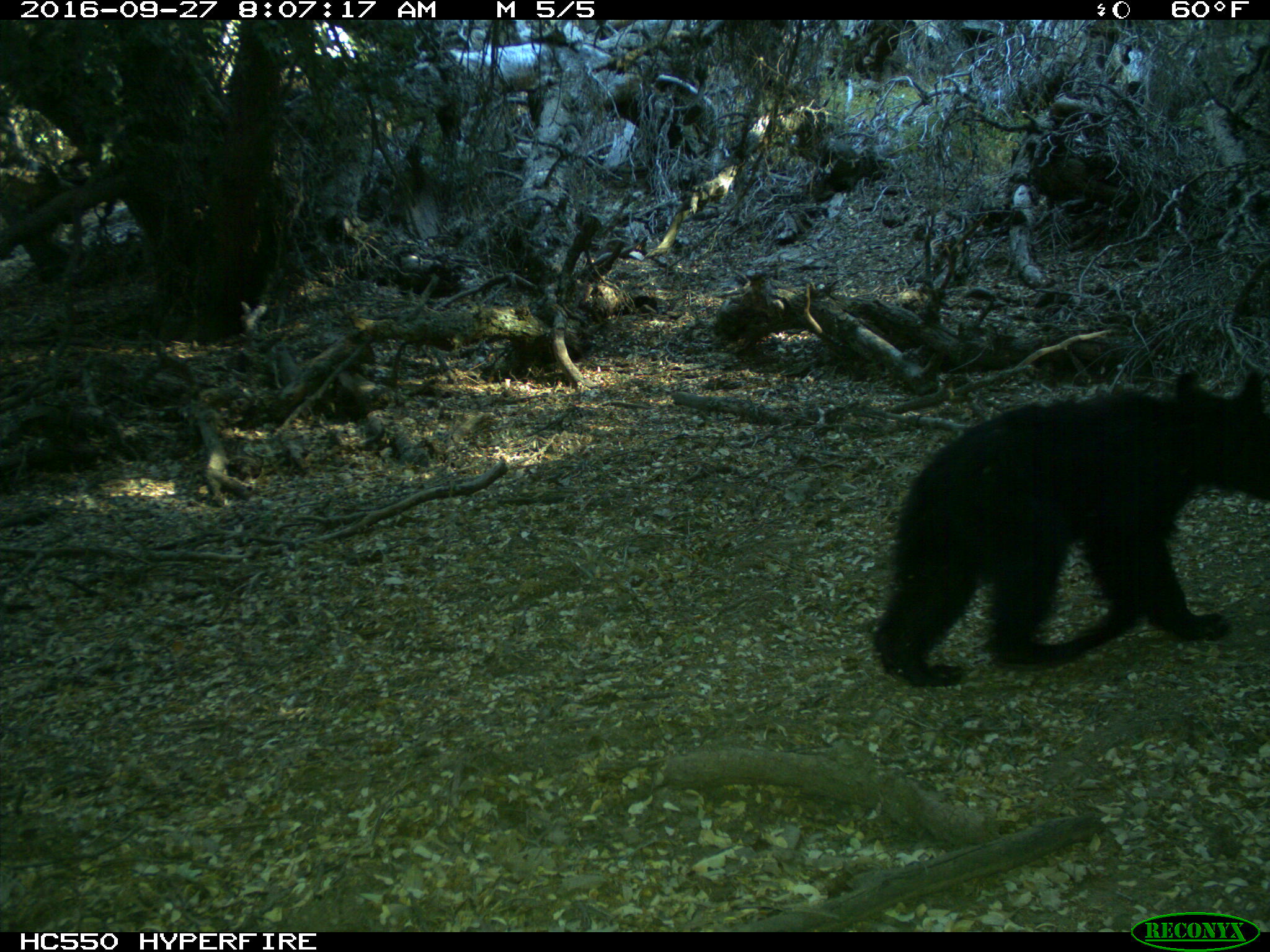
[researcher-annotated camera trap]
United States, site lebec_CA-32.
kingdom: Animalia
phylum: Chordata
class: Mammalia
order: Carnivora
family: Ursidae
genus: Ursus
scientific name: Ursus americanus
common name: american black bear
Ursus americanus (american black bear).